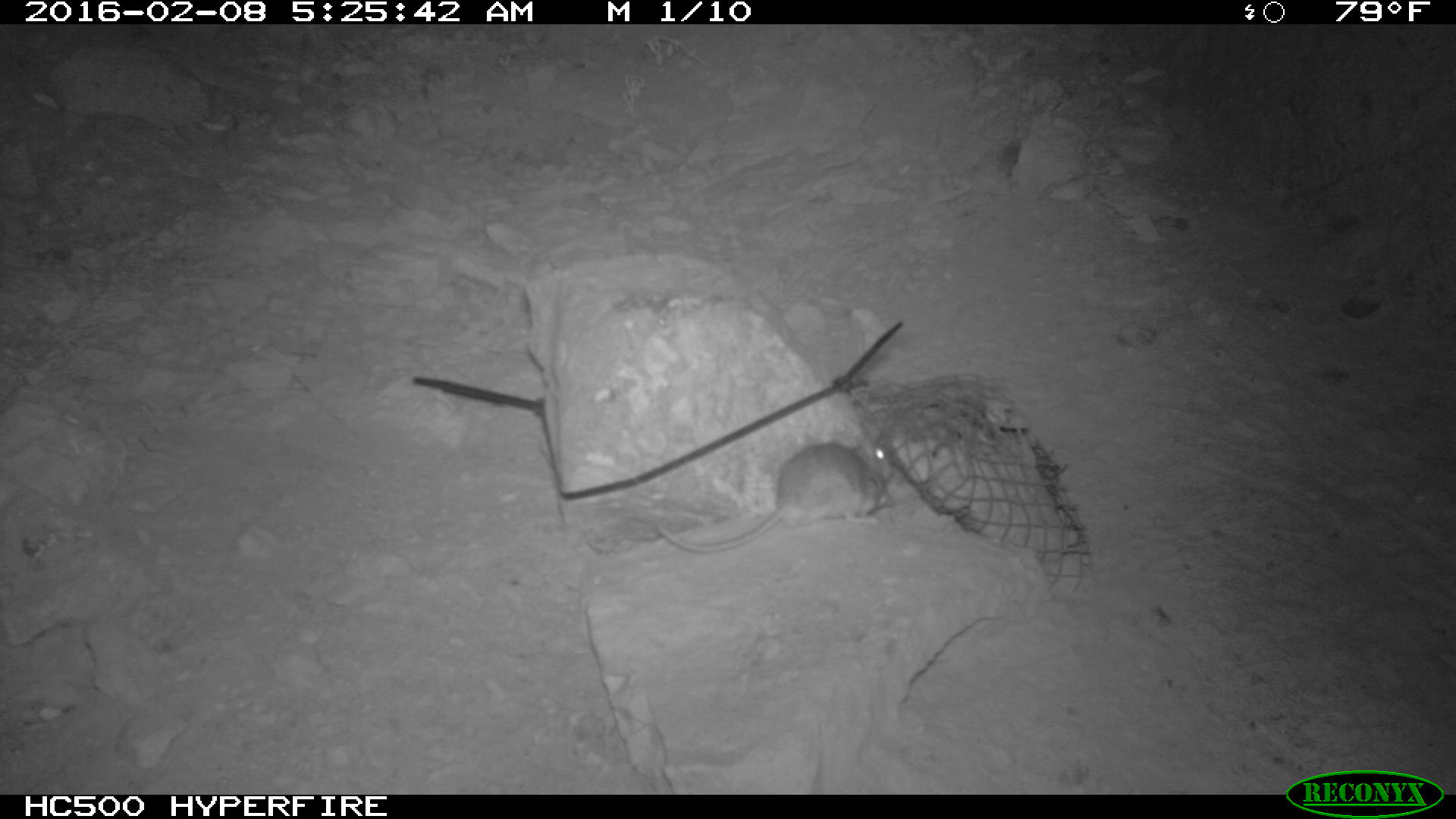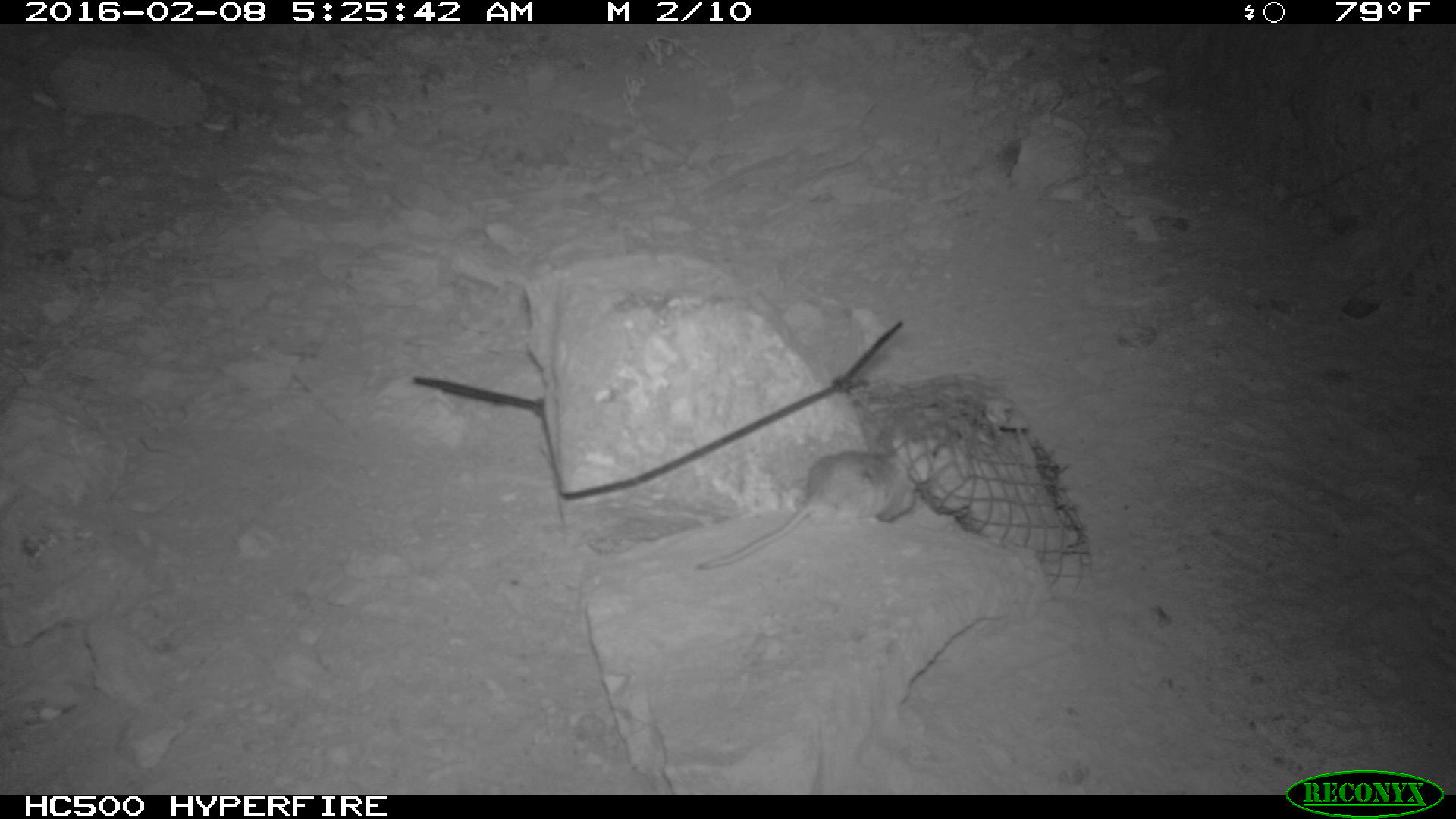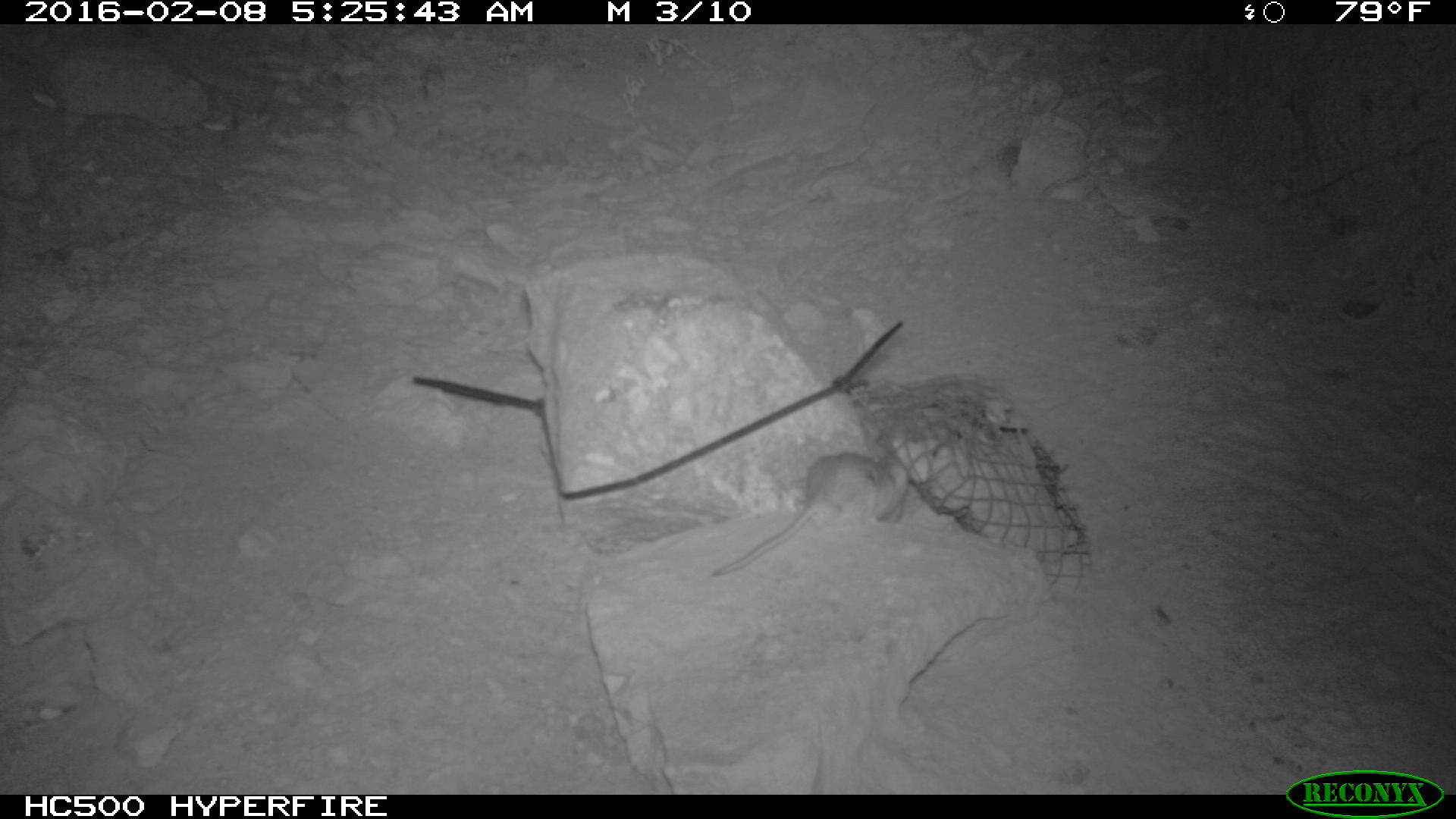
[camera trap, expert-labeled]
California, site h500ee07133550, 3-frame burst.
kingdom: Animalia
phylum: Chordata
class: Mammalia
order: Rodentia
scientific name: Rodentia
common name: rodent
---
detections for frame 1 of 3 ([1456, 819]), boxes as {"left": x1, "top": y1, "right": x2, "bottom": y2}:
rodent: {"left": 654, "top": 434, "right": 896, "bottom": 554}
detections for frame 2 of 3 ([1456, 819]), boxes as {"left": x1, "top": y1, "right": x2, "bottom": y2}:
rodent: {"left": 695, "top": 442, "right": 930, "bottom": 570}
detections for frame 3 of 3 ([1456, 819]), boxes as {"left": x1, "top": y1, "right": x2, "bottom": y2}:
rodent: {"left": 707, "top": 444, "right": 910, "bottom": 580}